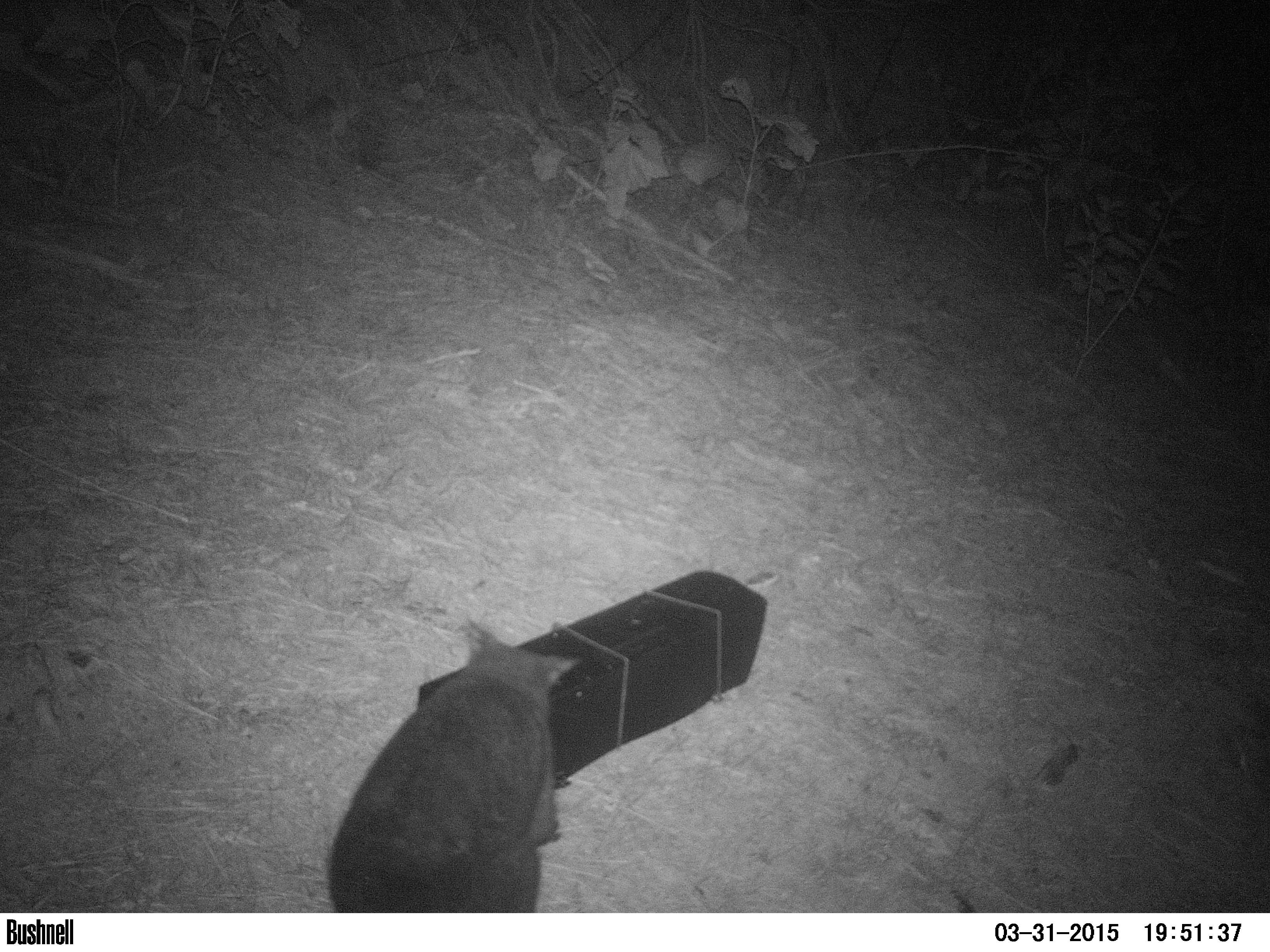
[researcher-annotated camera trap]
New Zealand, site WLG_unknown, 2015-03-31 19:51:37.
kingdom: Animalia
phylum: Chordata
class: Mammalia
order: Diprotodontia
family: Phalangeridae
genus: Trichosurus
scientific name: Trichosurus vulpecula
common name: common brushtail possum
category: possum